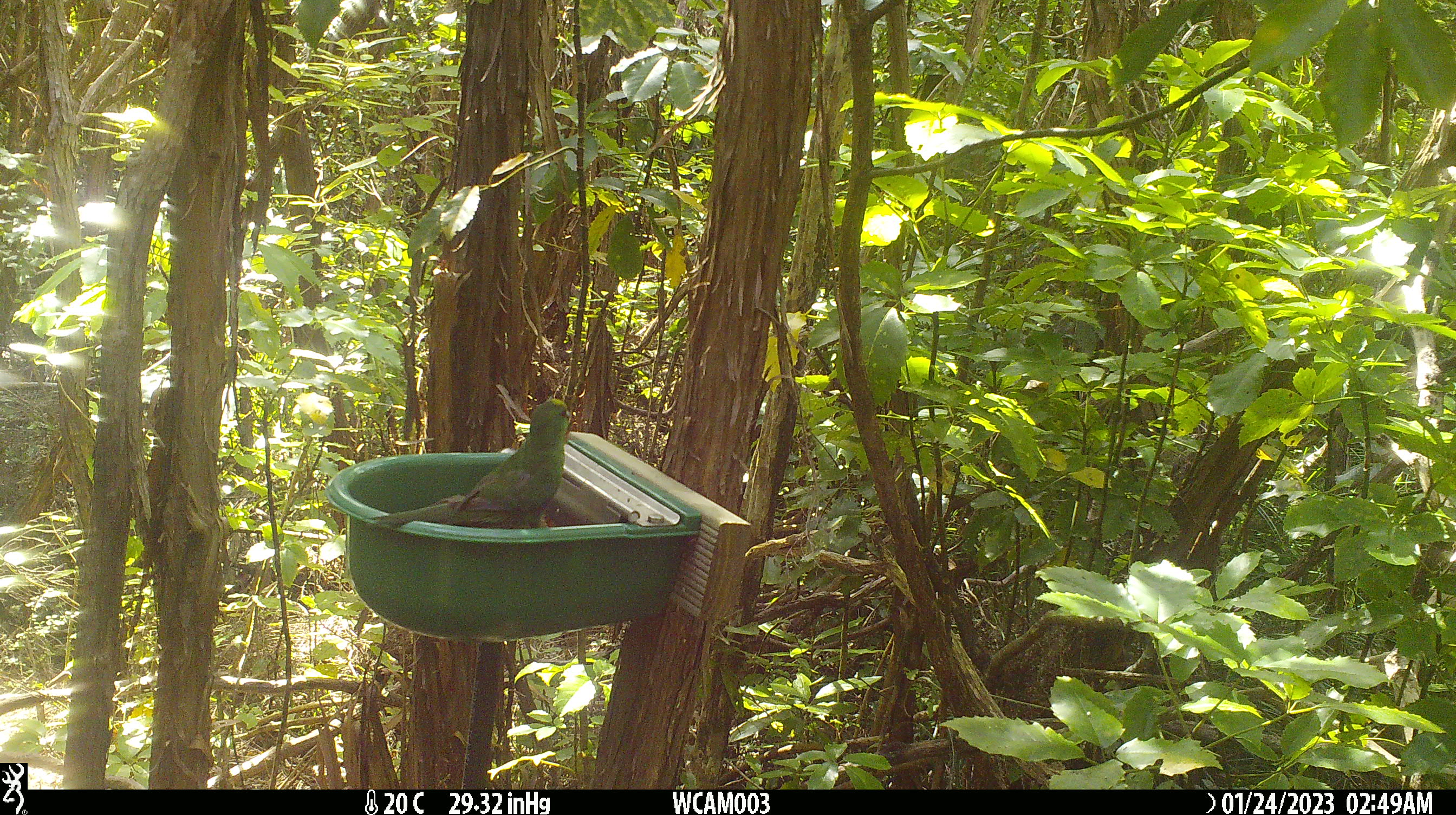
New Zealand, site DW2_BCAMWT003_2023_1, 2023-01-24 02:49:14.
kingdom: Animalia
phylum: Chordata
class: Aves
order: Psittaciformes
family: Psittaculidae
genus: Cyanoramphus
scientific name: Cyanoramphus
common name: parakeet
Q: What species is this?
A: Parakeet (Cyanoramphus).